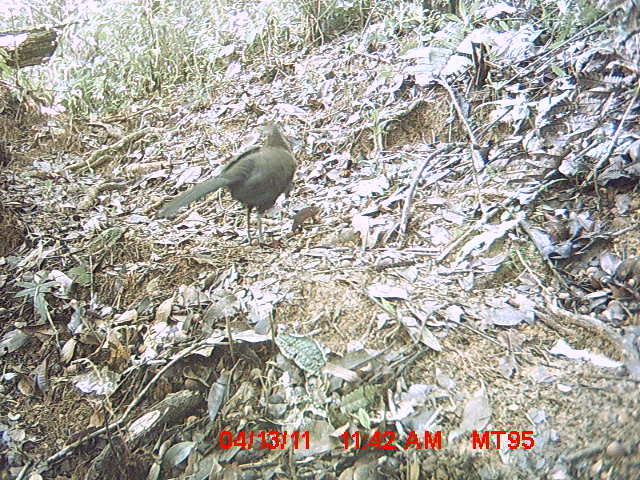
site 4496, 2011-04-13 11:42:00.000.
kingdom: Animalia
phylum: Chordata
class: Aves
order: Cuculiformes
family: Cuculidae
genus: Coua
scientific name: Coua caerulea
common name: blue coua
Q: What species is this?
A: Coua caerulea (blue coua).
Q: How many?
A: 1.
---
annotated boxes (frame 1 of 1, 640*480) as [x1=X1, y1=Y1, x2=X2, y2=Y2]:
coua caerulea: [x1=156, y1=123, x2=297, y2=246]